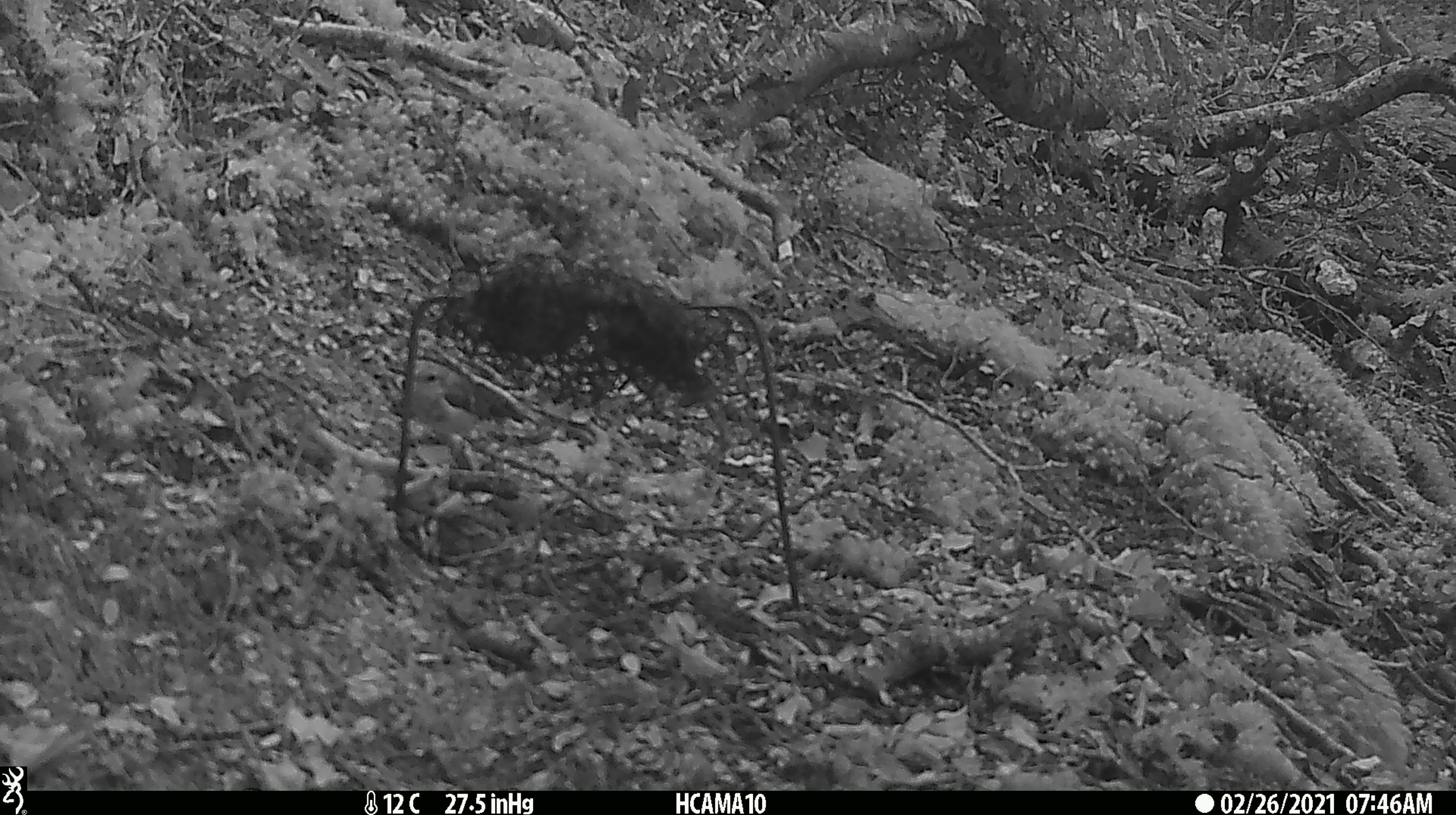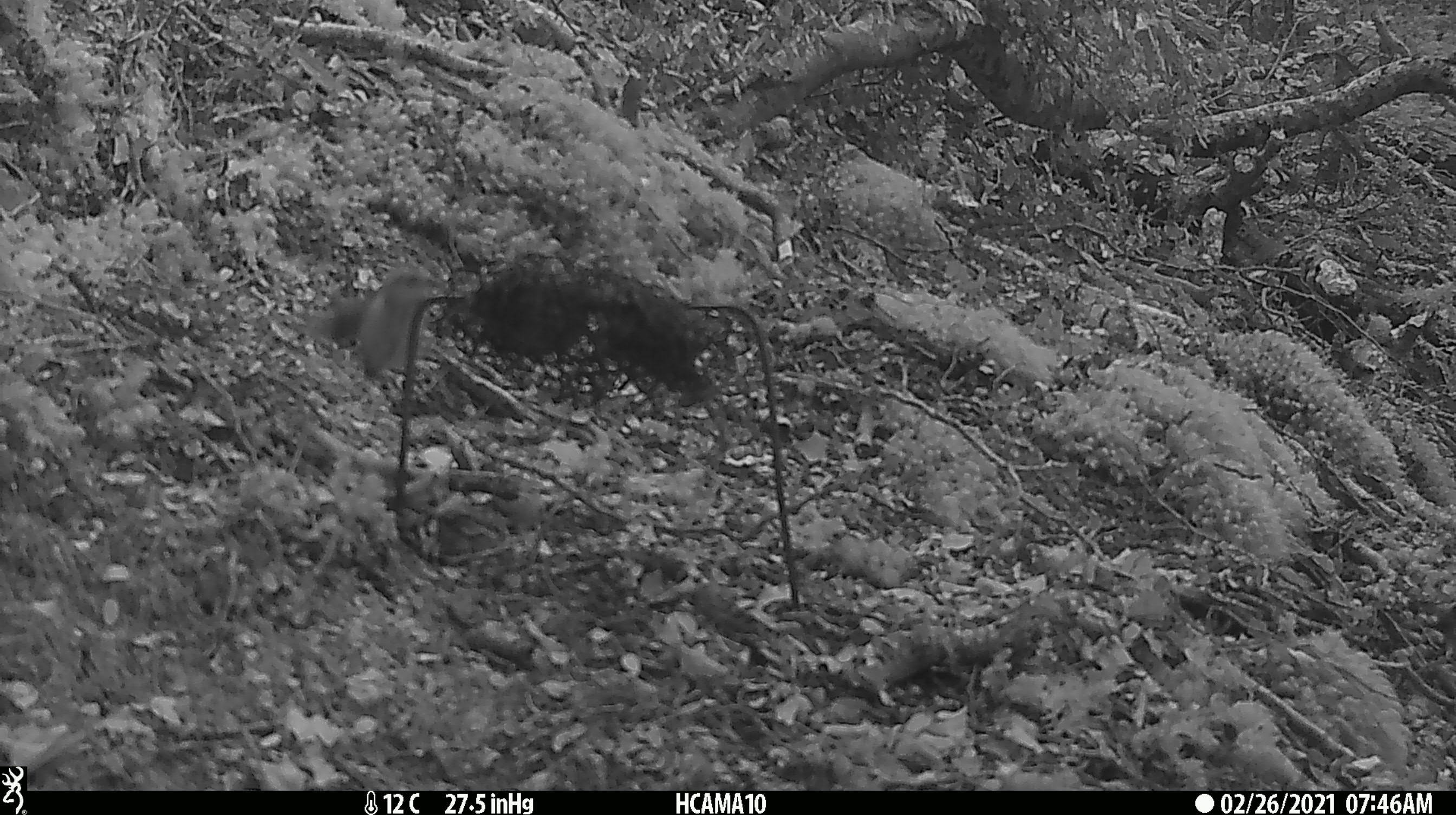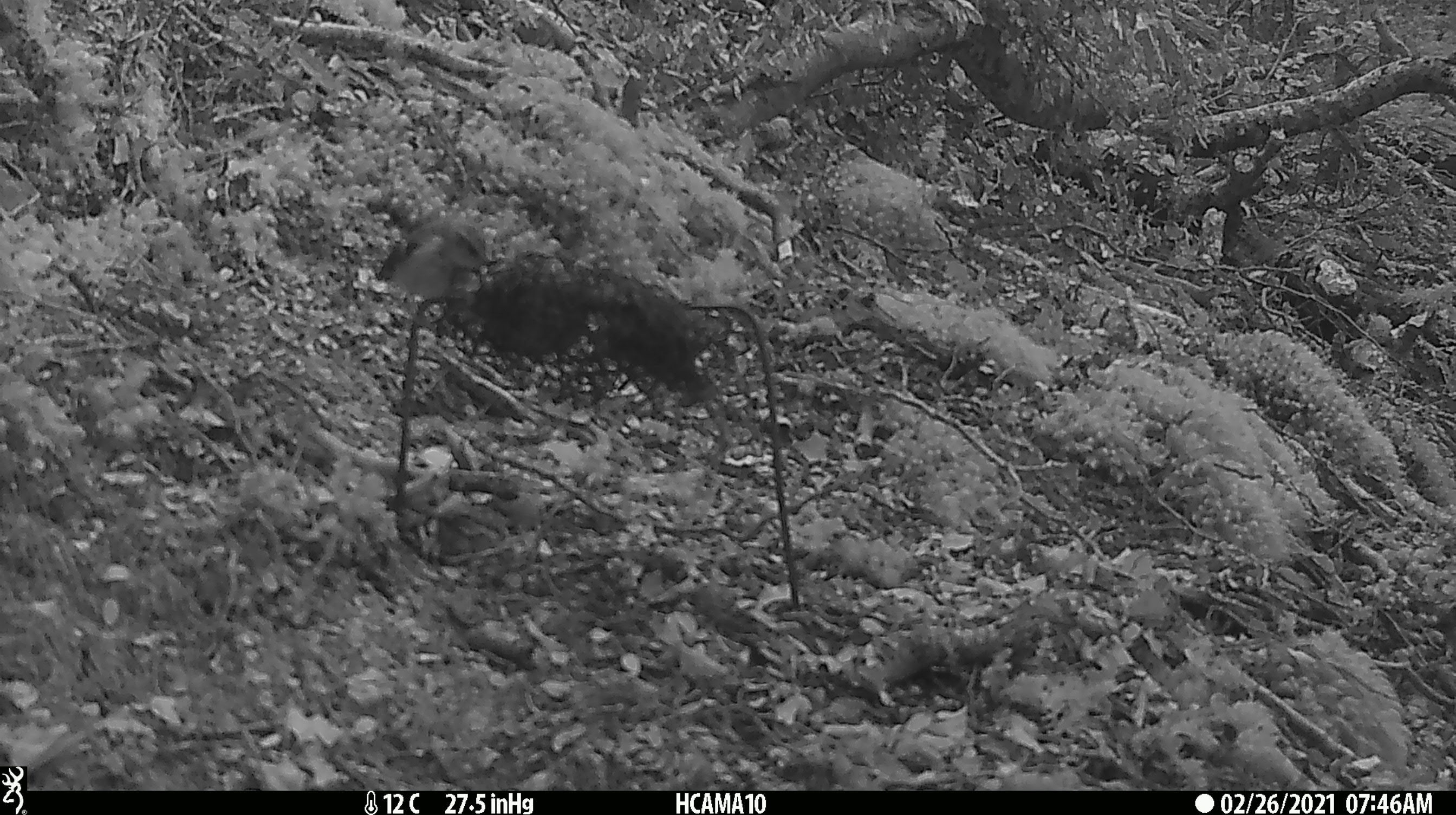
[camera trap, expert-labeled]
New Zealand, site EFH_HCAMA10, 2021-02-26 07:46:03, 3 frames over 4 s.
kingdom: Animalia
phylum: Chordata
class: Aves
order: Passeriformes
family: Acanthisittidae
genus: Acanthisitta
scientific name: Acanthisitta chloris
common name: rifleman